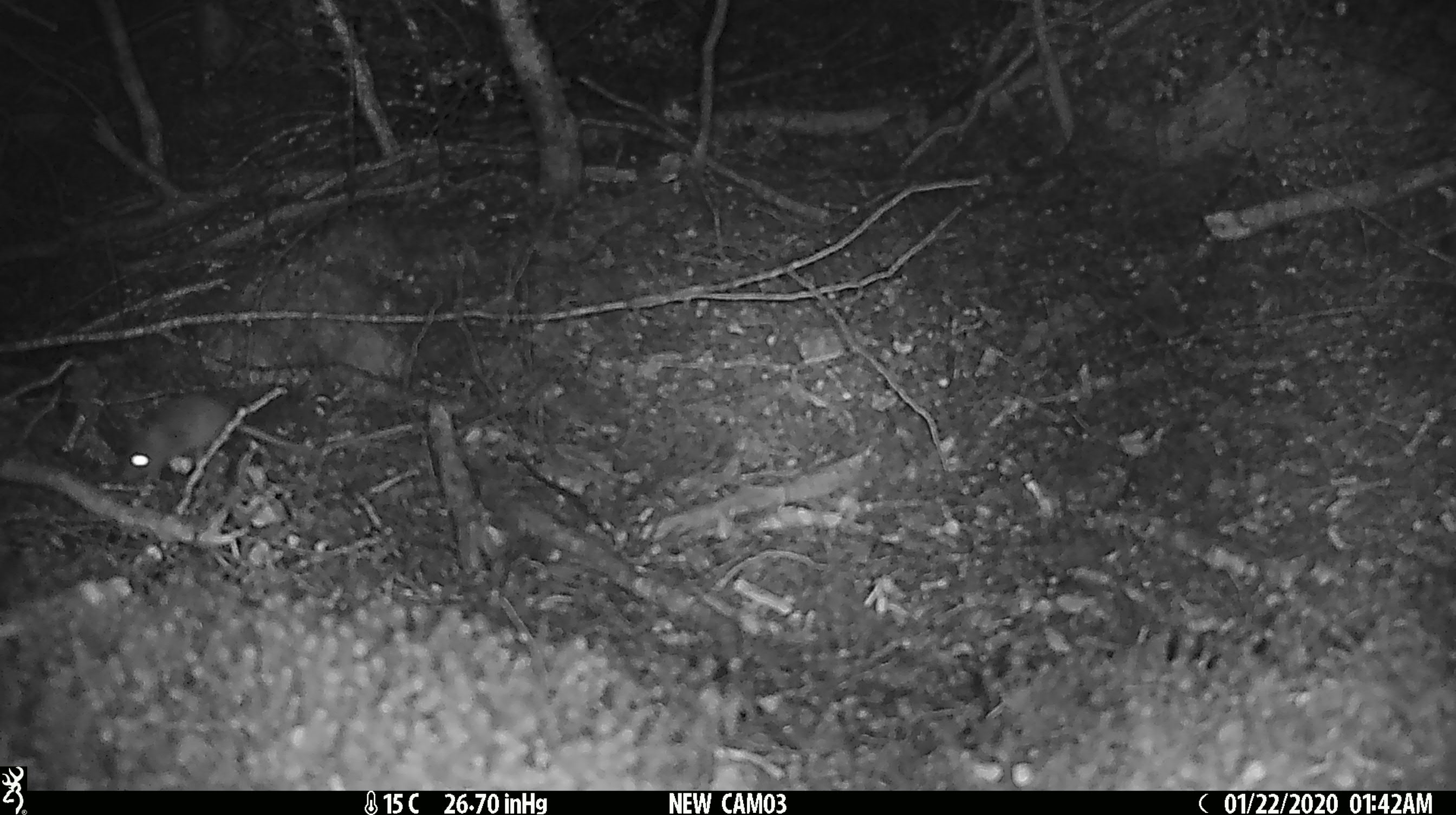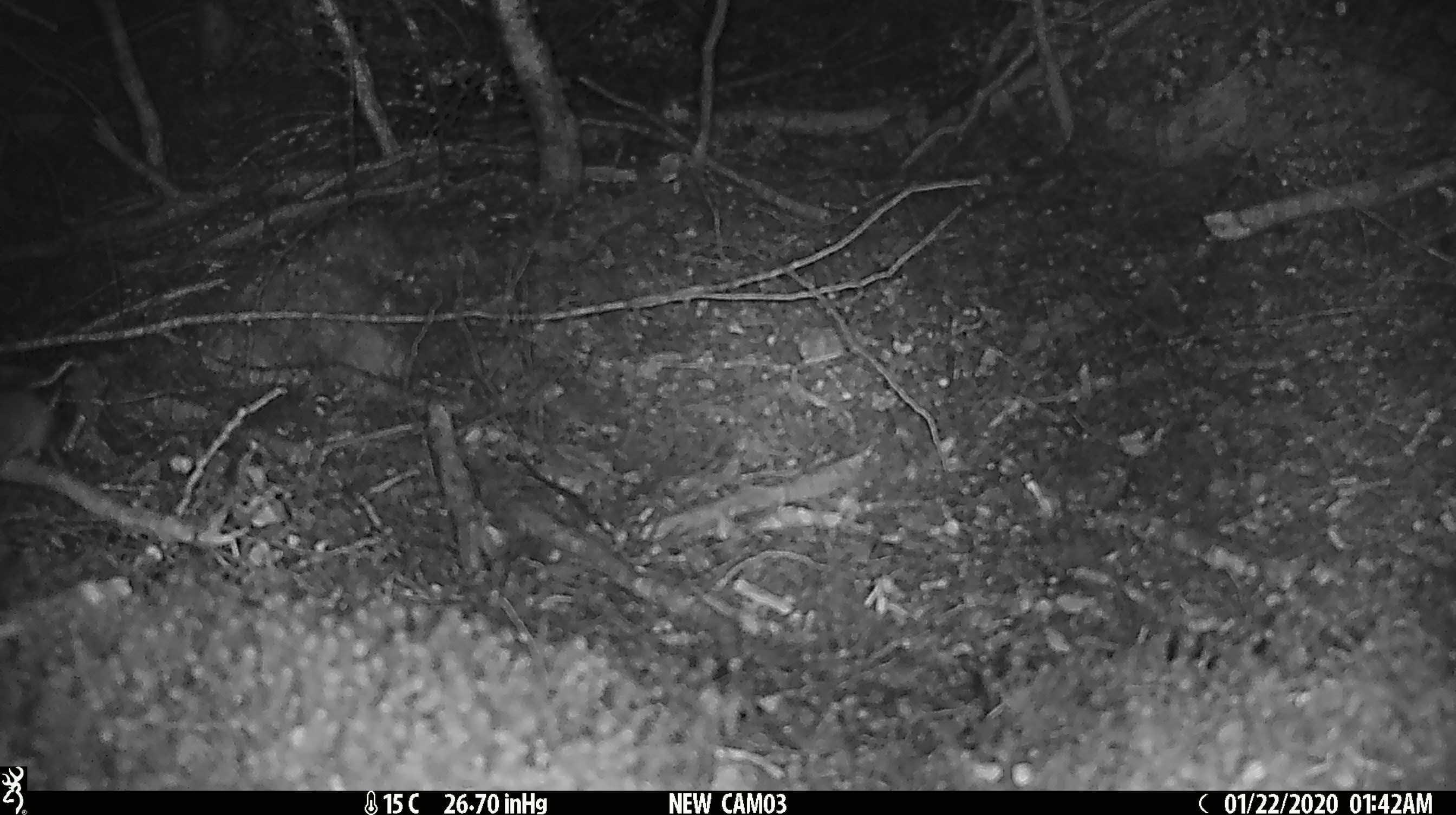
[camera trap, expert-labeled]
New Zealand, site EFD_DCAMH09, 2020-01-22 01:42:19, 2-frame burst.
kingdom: Animalia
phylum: Chordata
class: Mammalia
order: Rodentia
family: Muridae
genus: Mus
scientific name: Mus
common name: mouse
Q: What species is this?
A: Mouse (Mus).